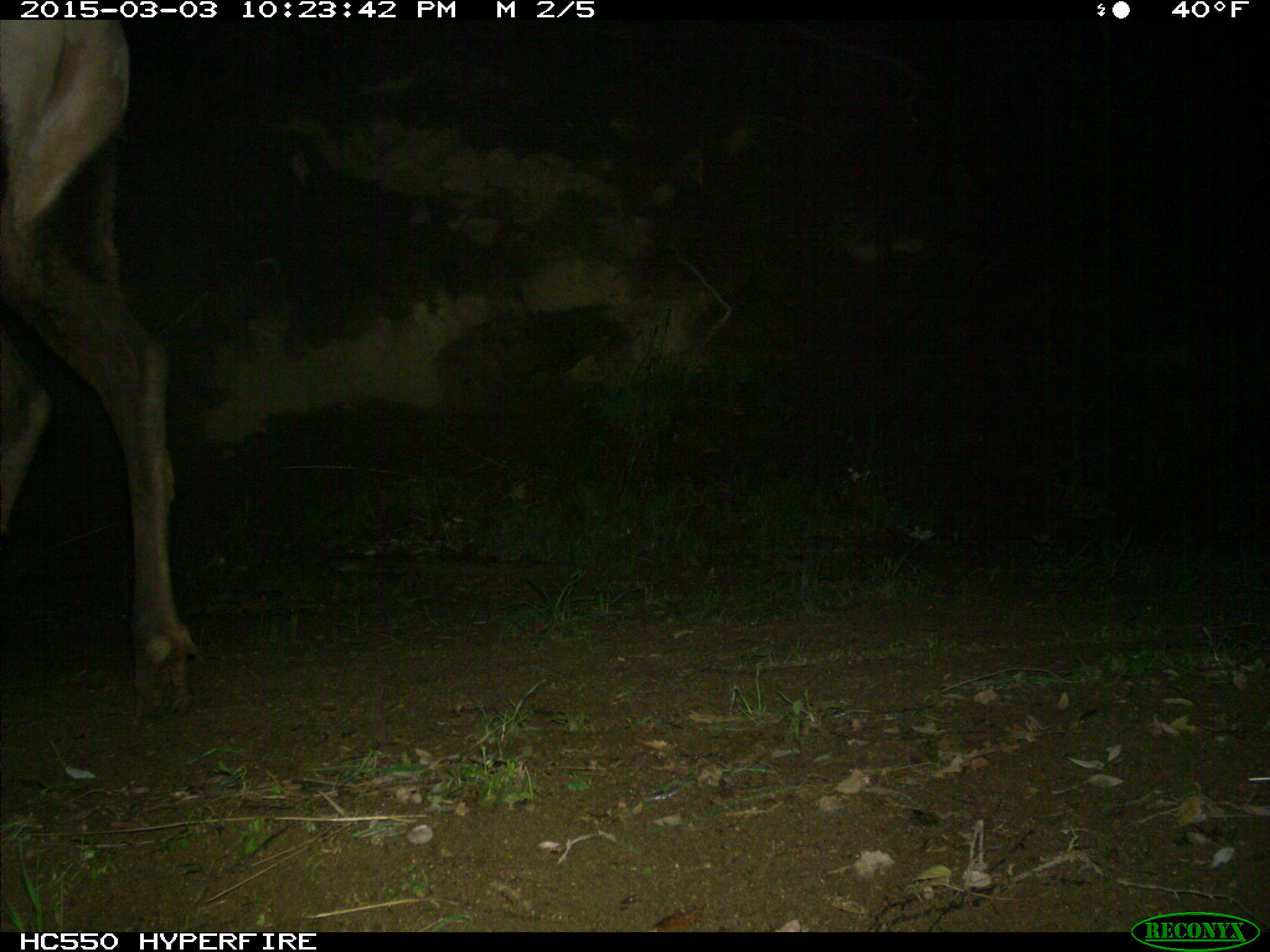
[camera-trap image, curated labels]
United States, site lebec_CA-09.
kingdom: Animalia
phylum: Chordata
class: Mammalia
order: Artiodactyla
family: Cervidae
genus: Cervus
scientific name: Cervus canadensis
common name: elk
Cervus canadensis (elk).